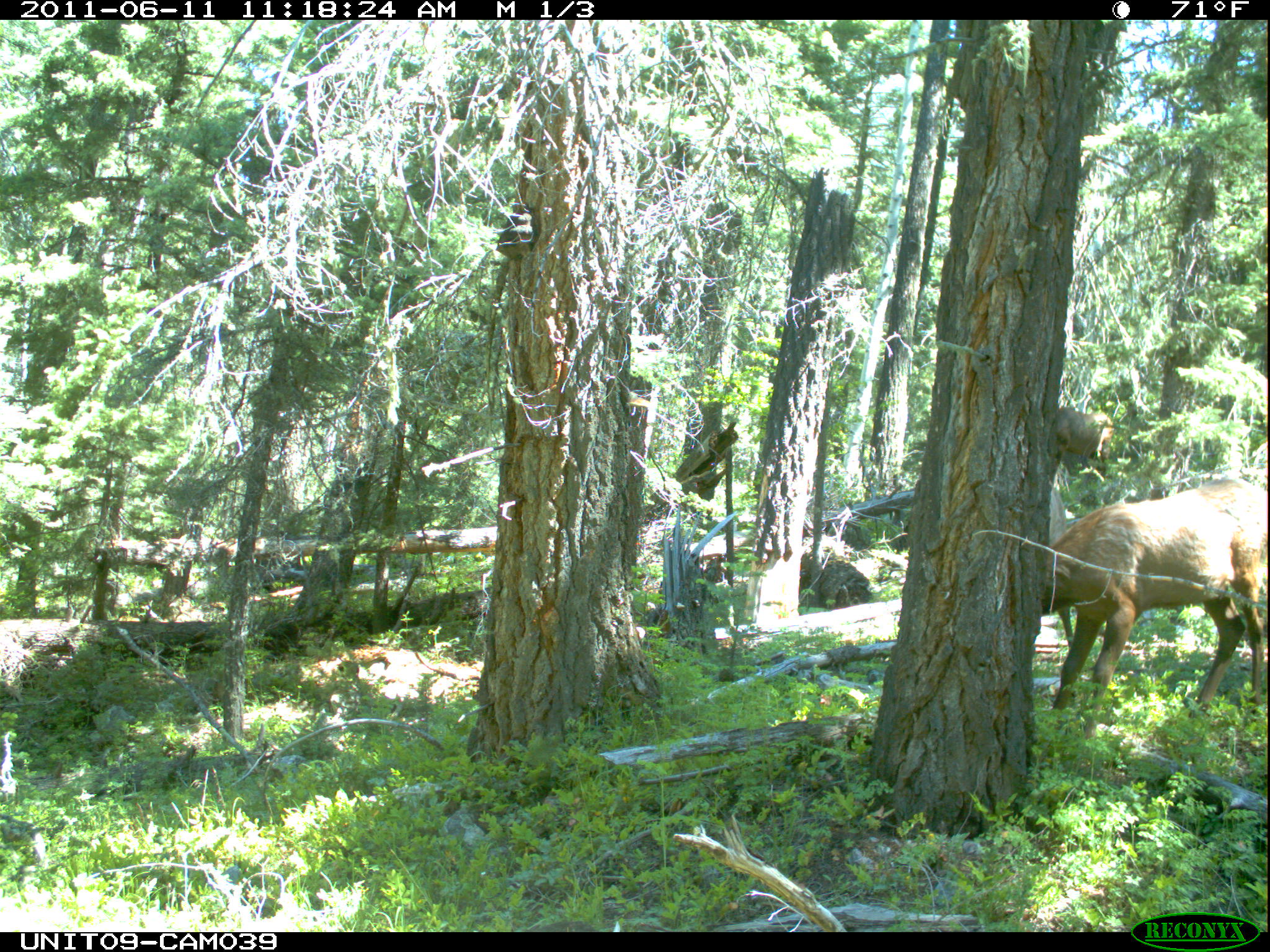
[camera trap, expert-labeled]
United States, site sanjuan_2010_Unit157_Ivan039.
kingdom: Animalia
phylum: Chordata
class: Mammalia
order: Artiodactyla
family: Cervidae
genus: Cervus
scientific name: Cervus elaphus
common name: red deer